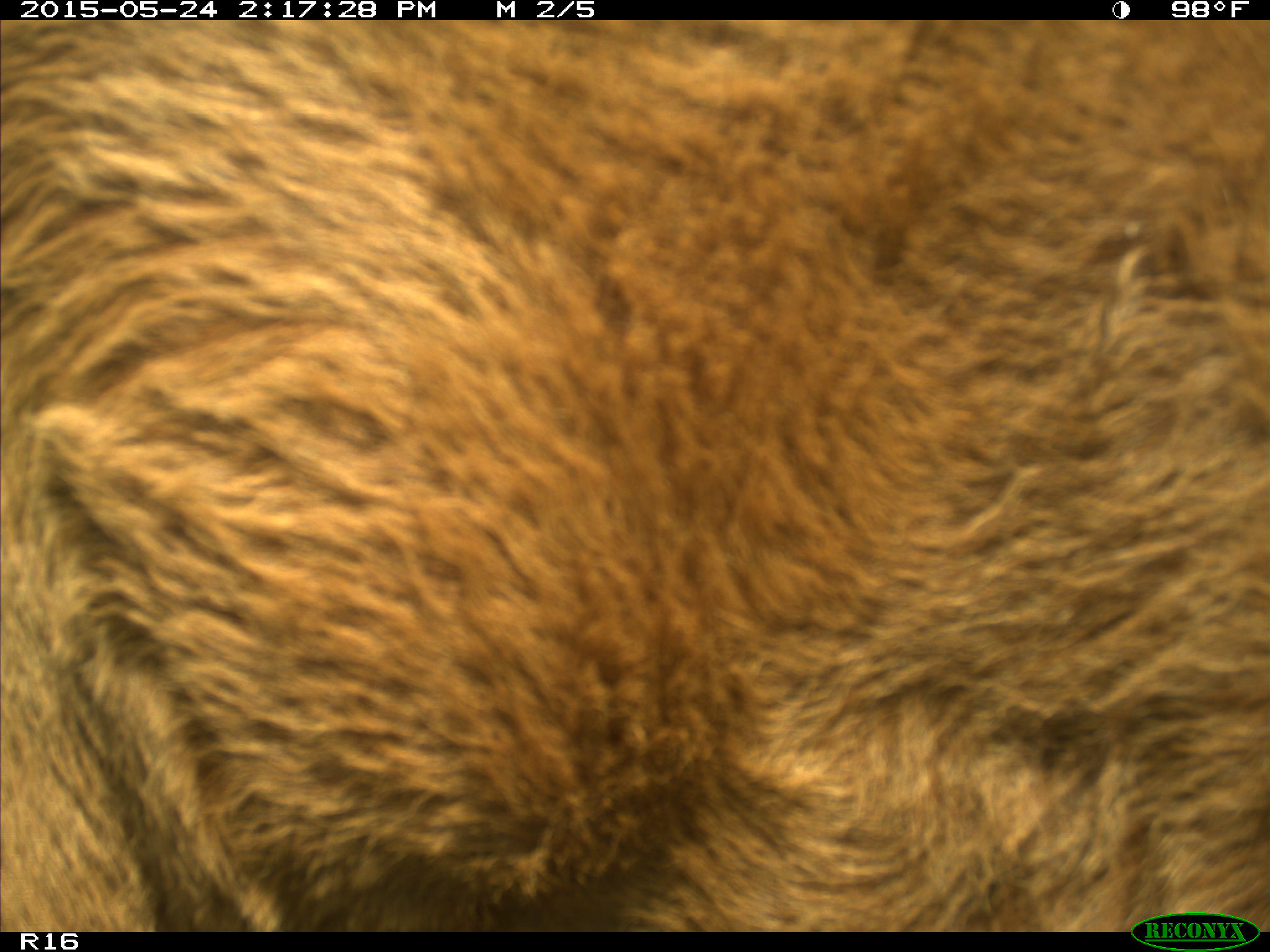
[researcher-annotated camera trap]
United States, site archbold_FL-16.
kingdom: Animalia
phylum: Chordata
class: Mammalia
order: Artiodactyla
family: Bovidae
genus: Bos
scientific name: Bos taurus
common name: domestic cow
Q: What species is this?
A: Bos taurus (domestic cow).